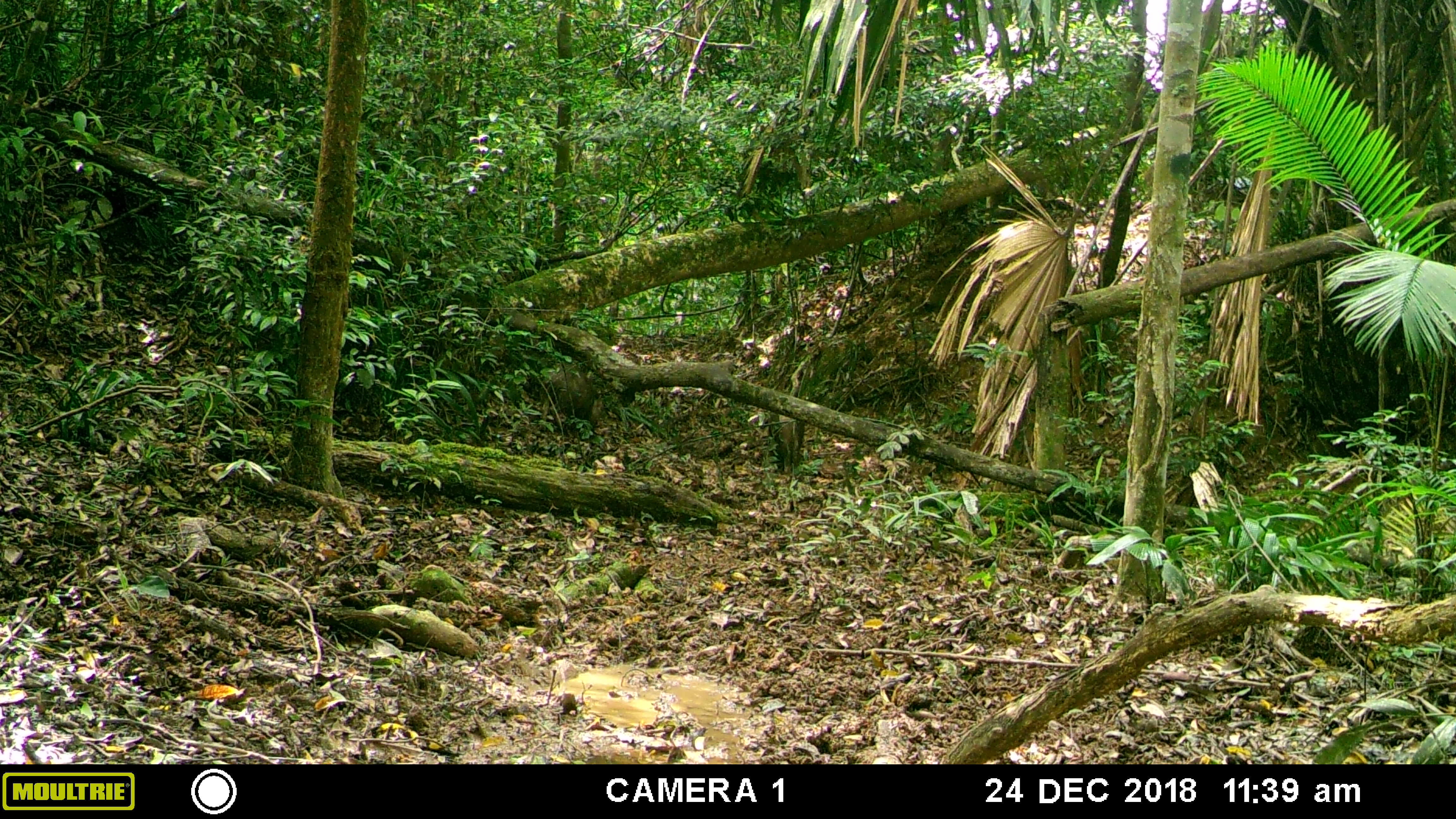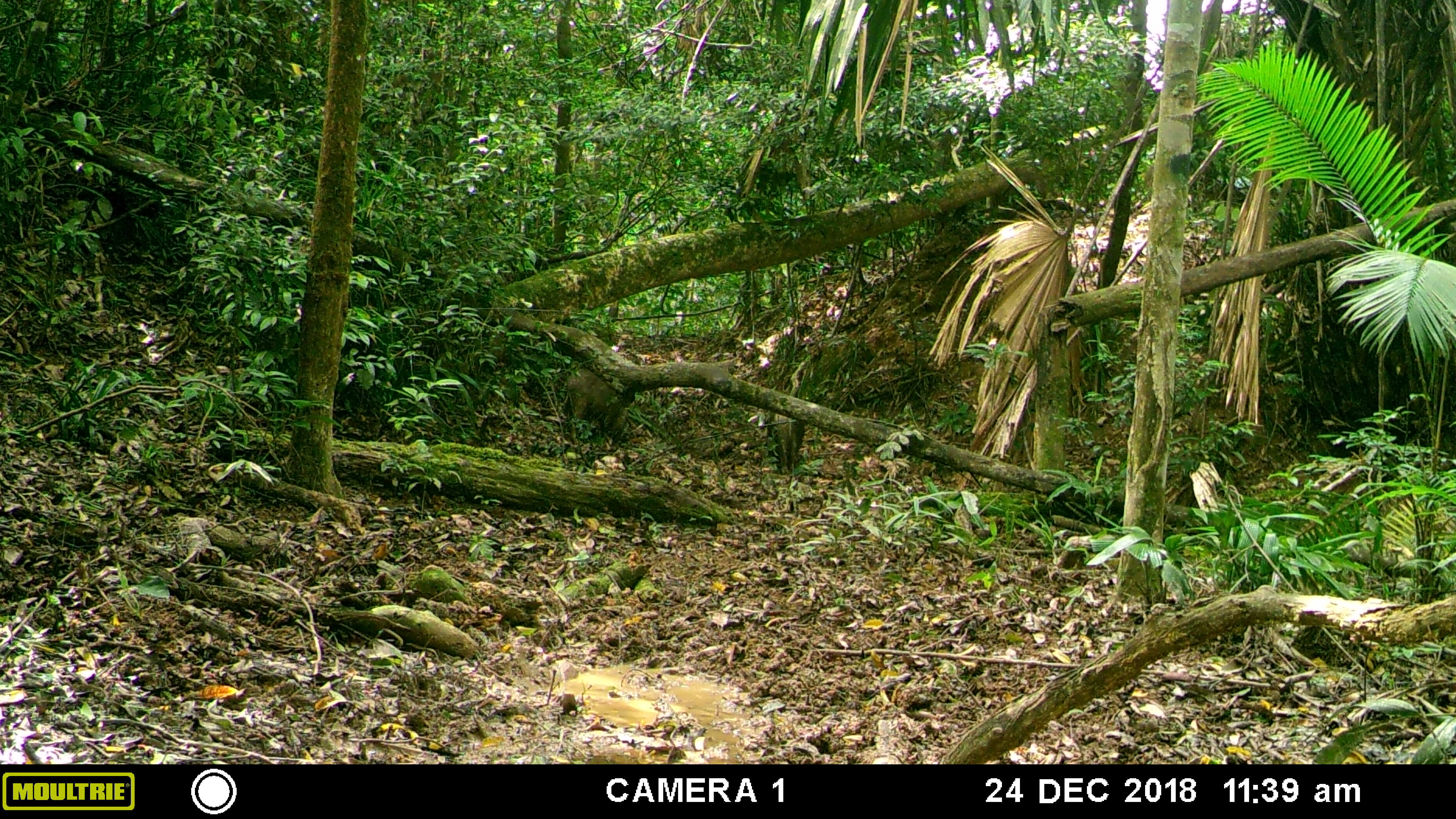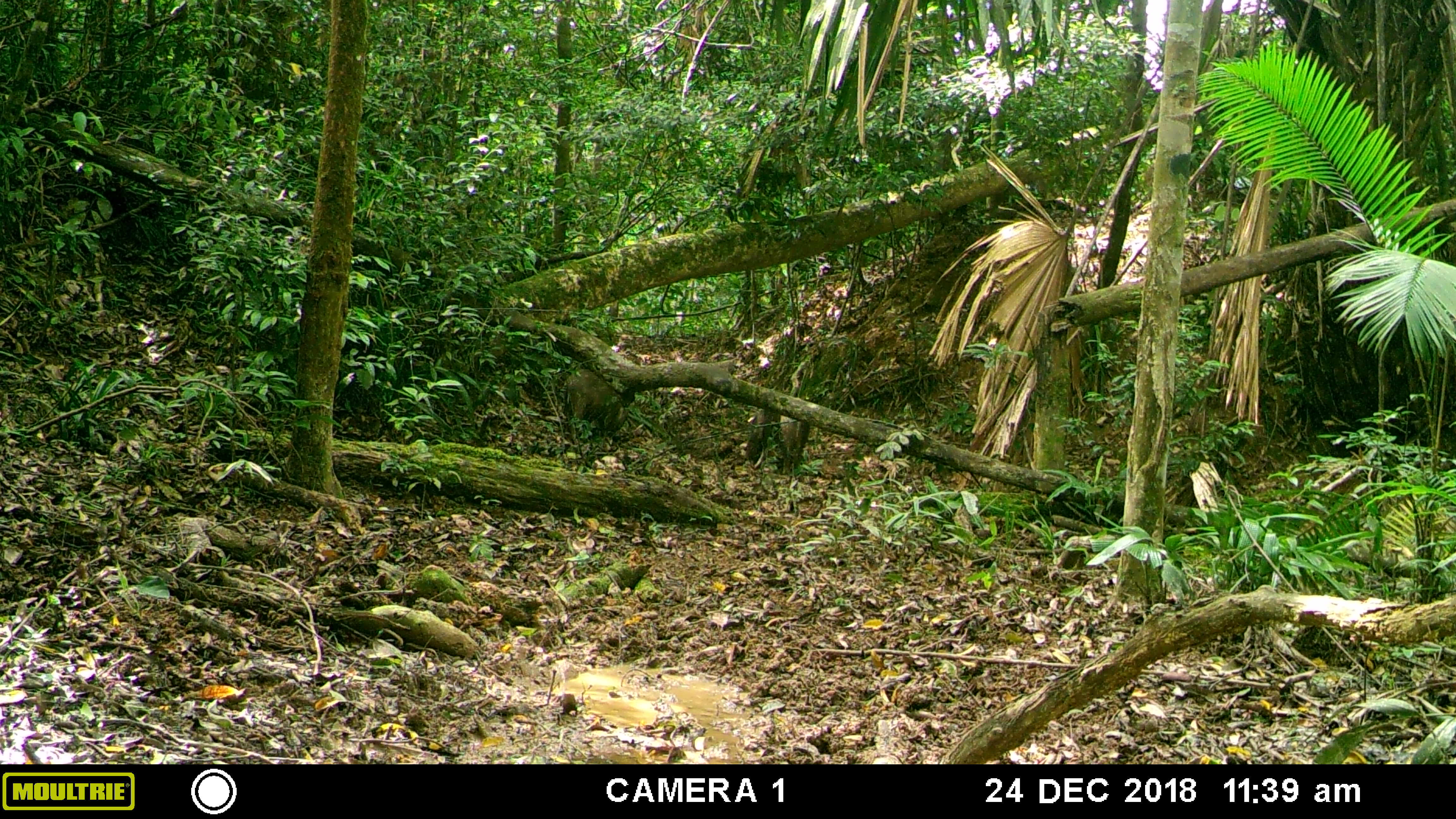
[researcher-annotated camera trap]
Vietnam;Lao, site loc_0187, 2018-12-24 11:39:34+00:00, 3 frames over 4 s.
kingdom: Animalia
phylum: Chordata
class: Mammalia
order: Artiodactyla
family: Suidae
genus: Sus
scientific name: Sus scrofa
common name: eurasian wild pig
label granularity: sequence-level